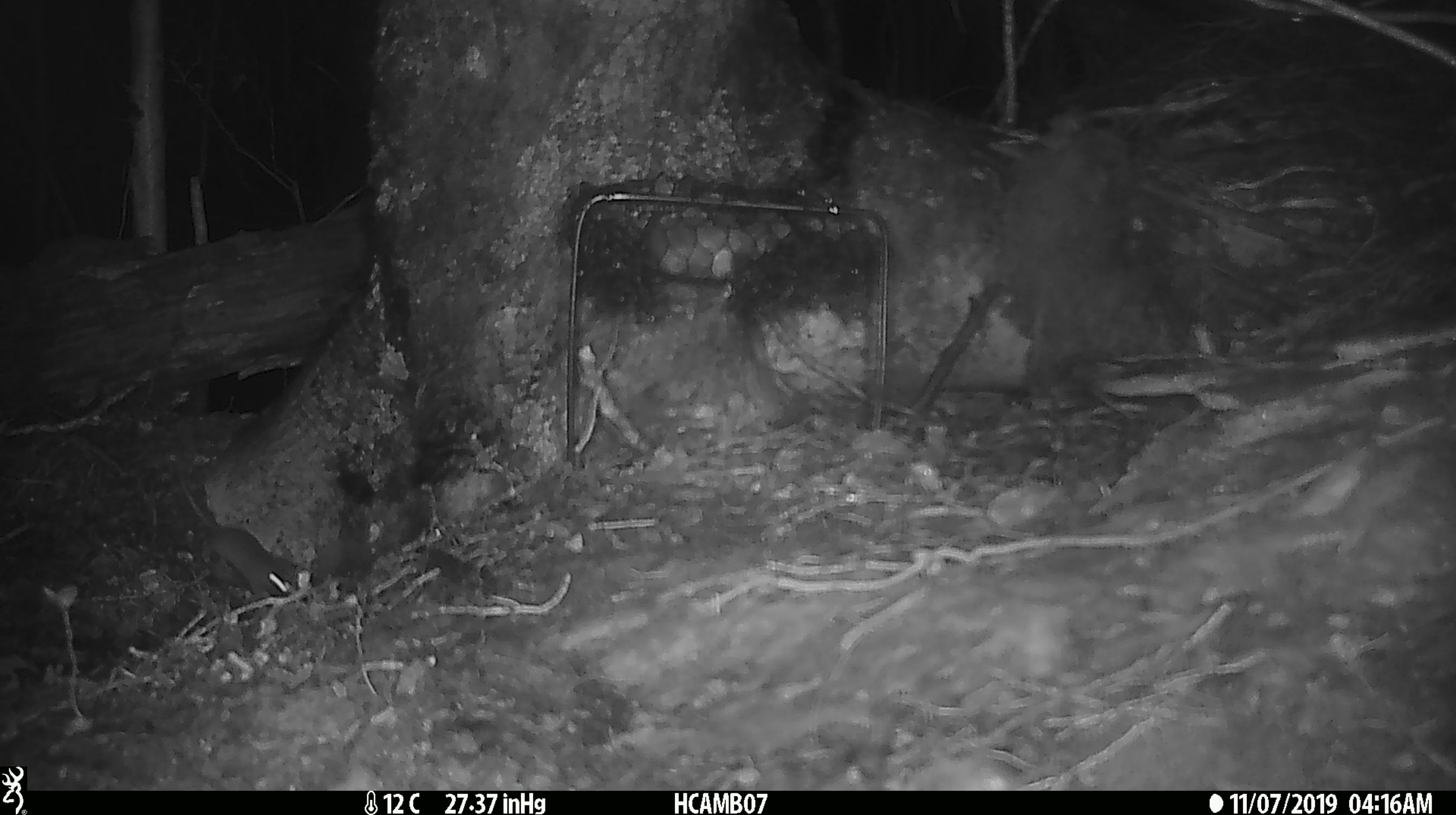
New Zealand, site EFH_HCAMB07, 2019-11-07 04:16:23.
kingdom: Animalia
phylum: Chordata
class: Mammalia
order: Rodentia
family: Muridae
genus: Mus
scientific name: Mus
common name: mouse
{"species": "mouse (Mus)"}